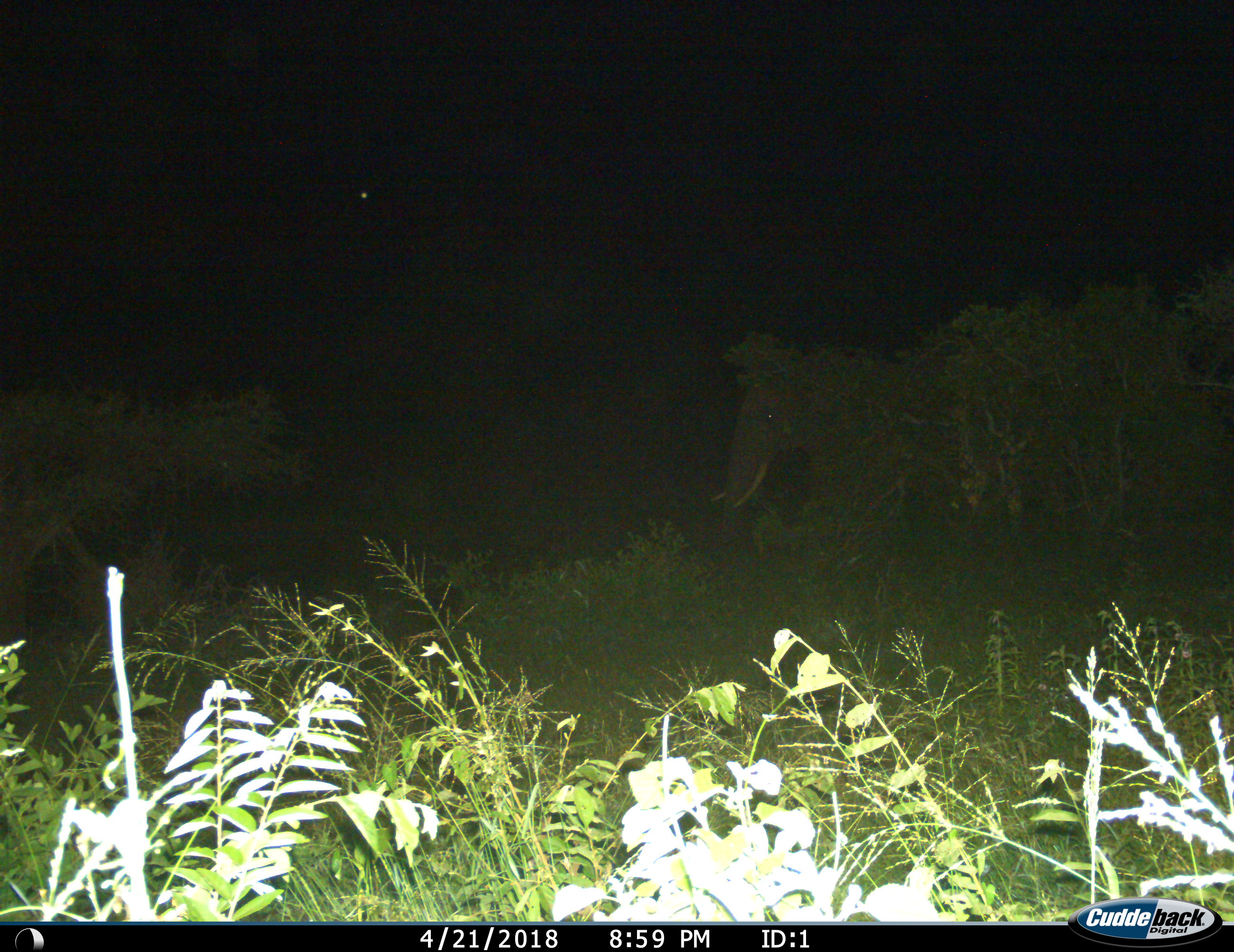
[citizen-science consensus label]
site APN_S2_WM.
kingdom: Animalia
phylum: Chordata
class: Mammalia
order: Proboscidea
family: Elephantidae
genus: Loxodonta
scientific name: Loxodonta africana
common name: african bush elephant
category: elephant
Elephant (african bush elephant) (Loxodonta africana), count 1. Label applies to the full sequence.